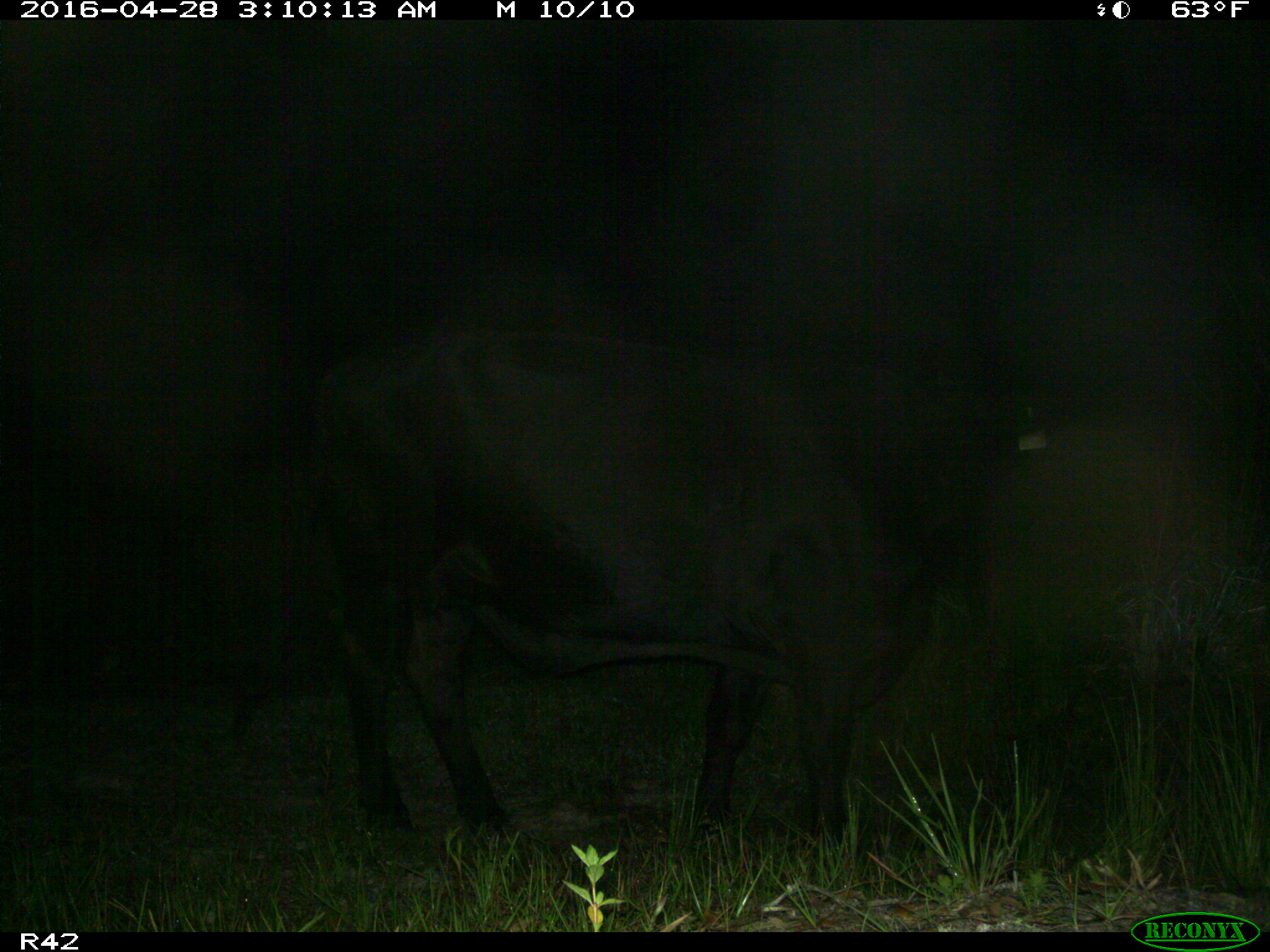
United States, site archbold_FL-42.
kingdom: Animalia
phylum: Chordata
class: Mammalia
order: Artiodactyla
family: Bovidae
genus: Bos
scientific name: Bos taurus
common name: domestic cow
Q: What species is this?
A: Bos taurus (domestic cow).